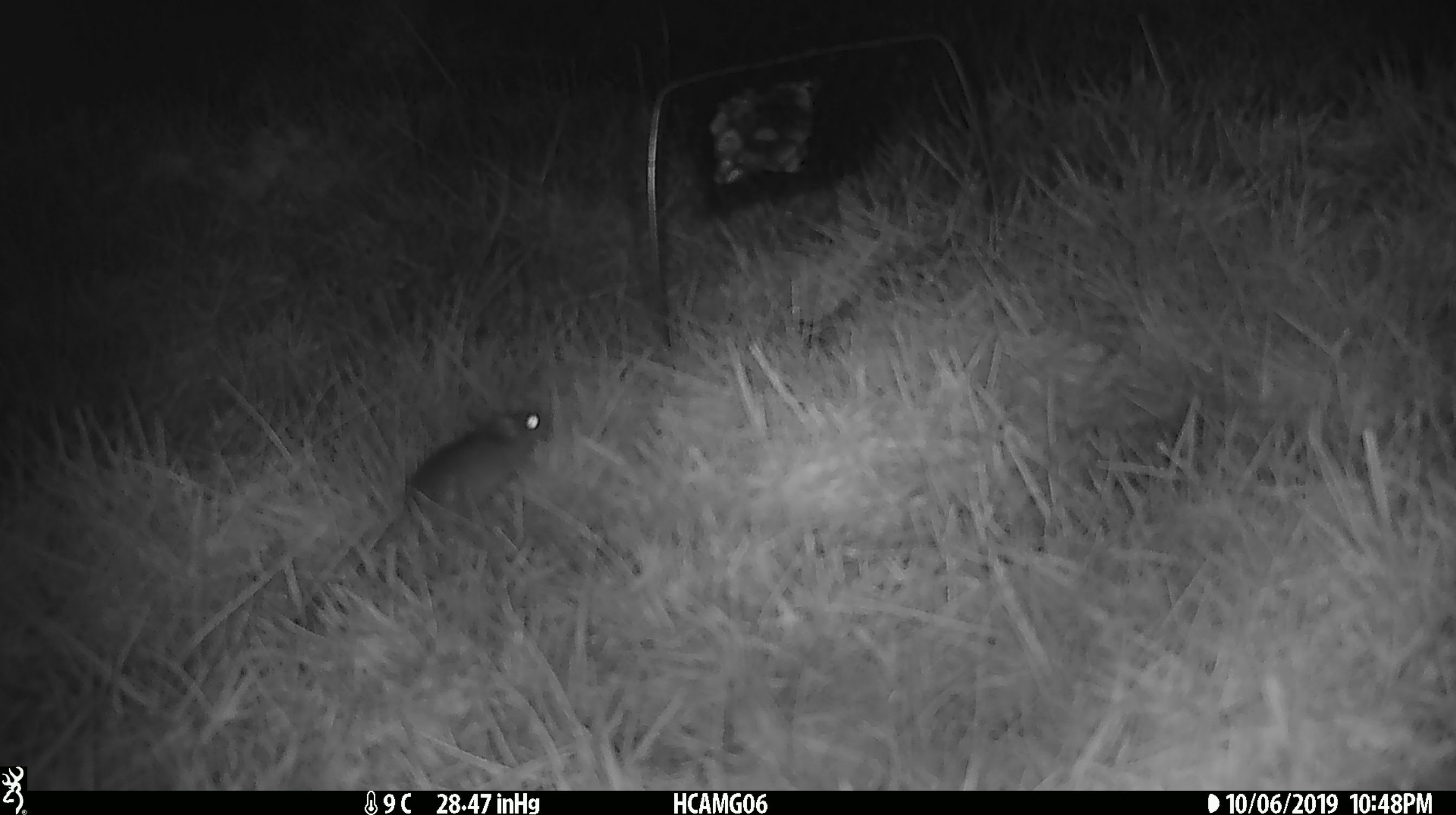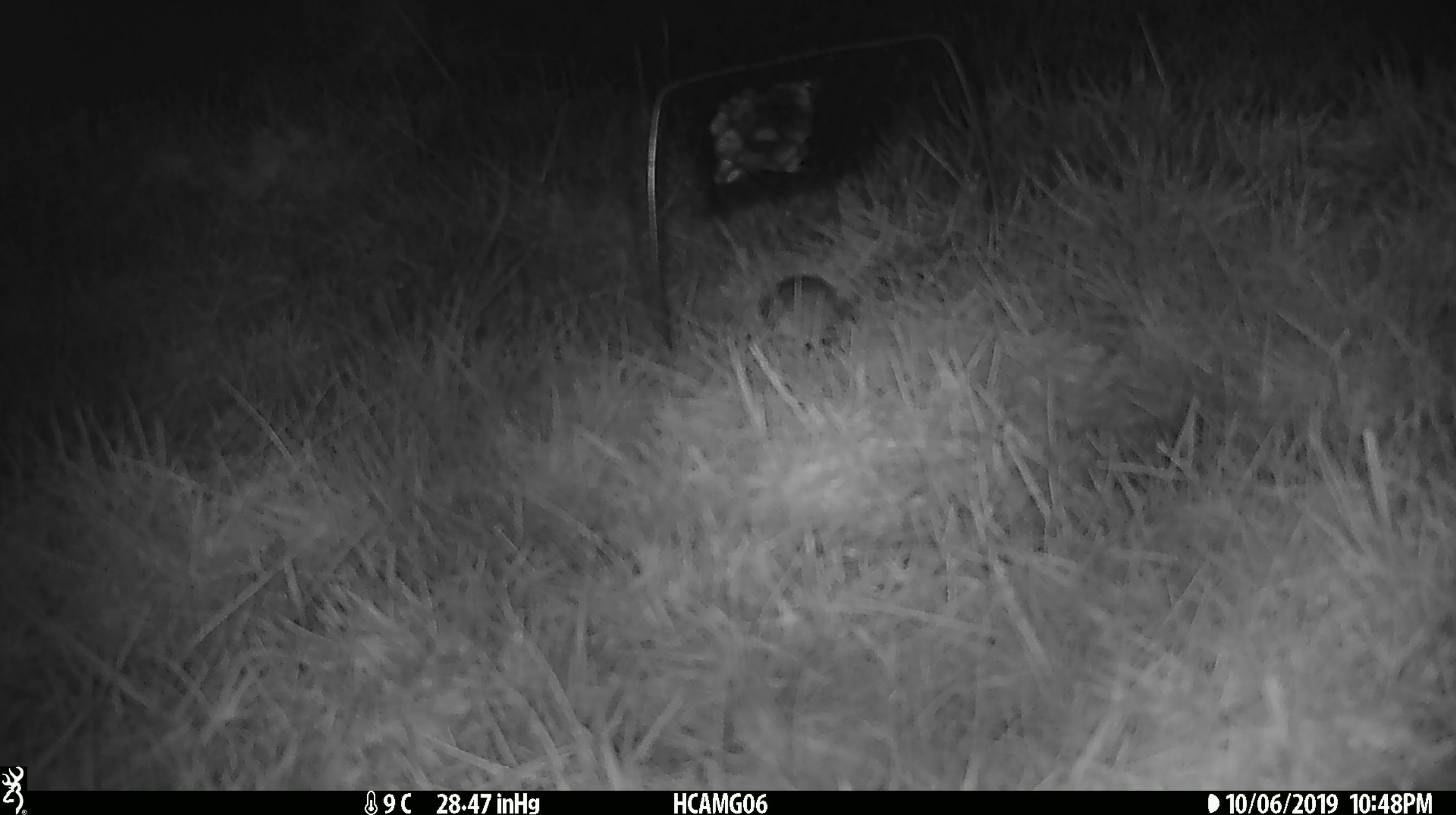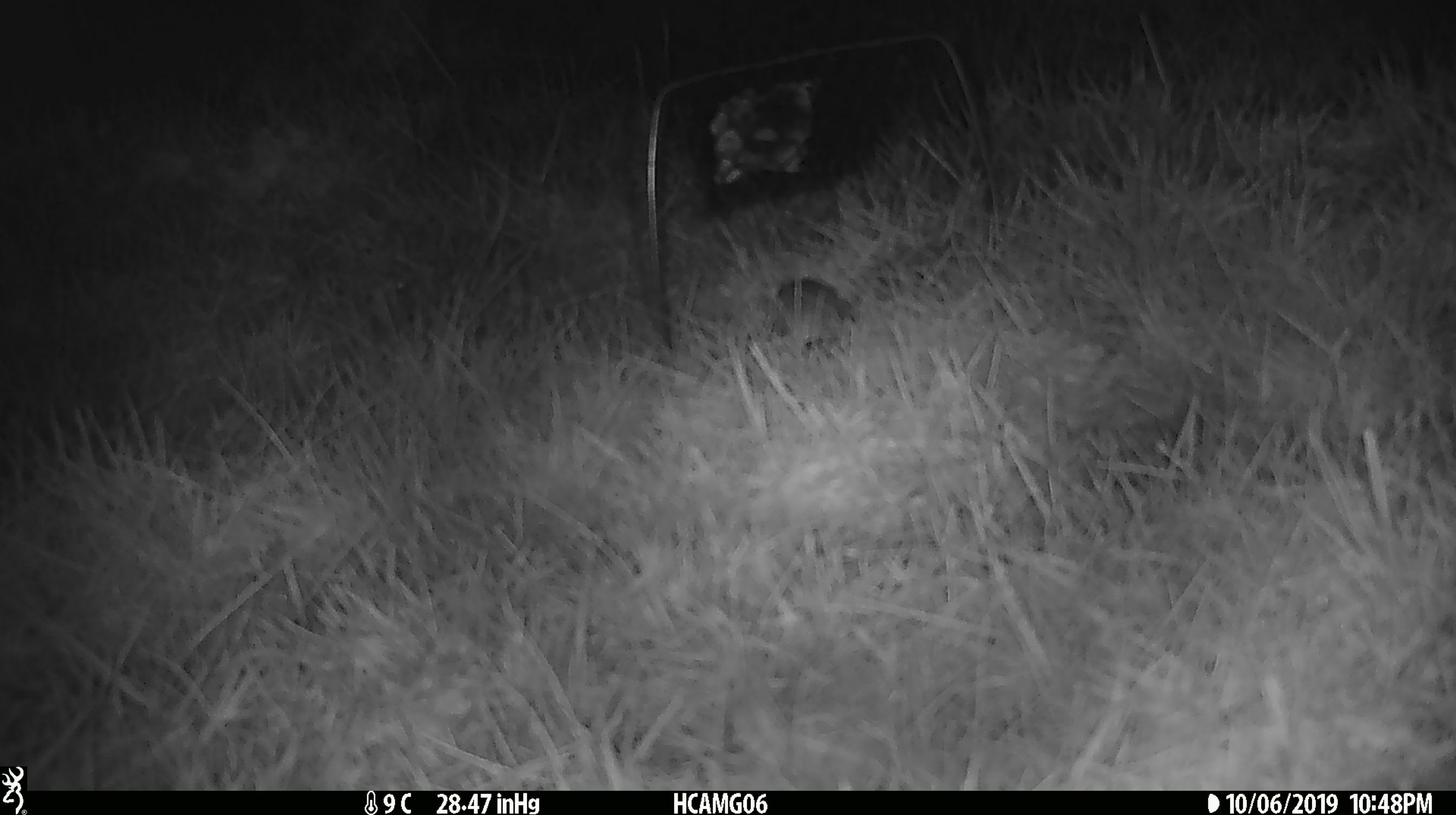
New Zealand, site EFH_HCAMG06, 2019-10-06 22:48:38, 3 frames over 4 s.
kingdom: Animalia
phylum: Chordata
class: Mammalia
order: Rodentia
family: Muridae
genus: Mus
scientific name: Mus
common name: mouse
Mouse (Mus).